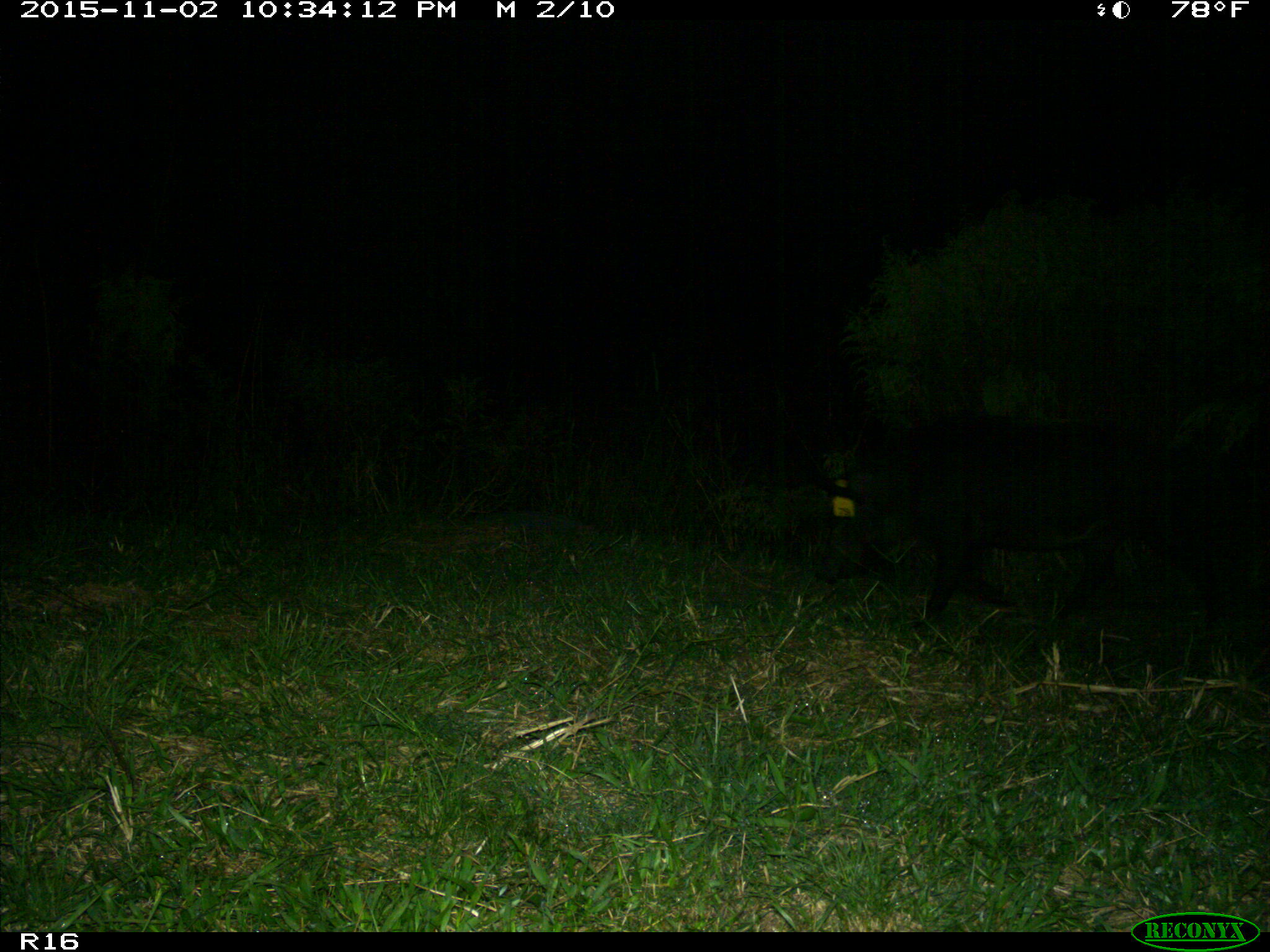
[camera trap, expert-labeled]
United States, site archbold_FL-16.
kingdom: Animalia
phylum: Chordata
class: Mammalia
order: Artiodactyla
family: Suidae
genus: Sus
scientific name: Sus scrofa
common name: wild boar